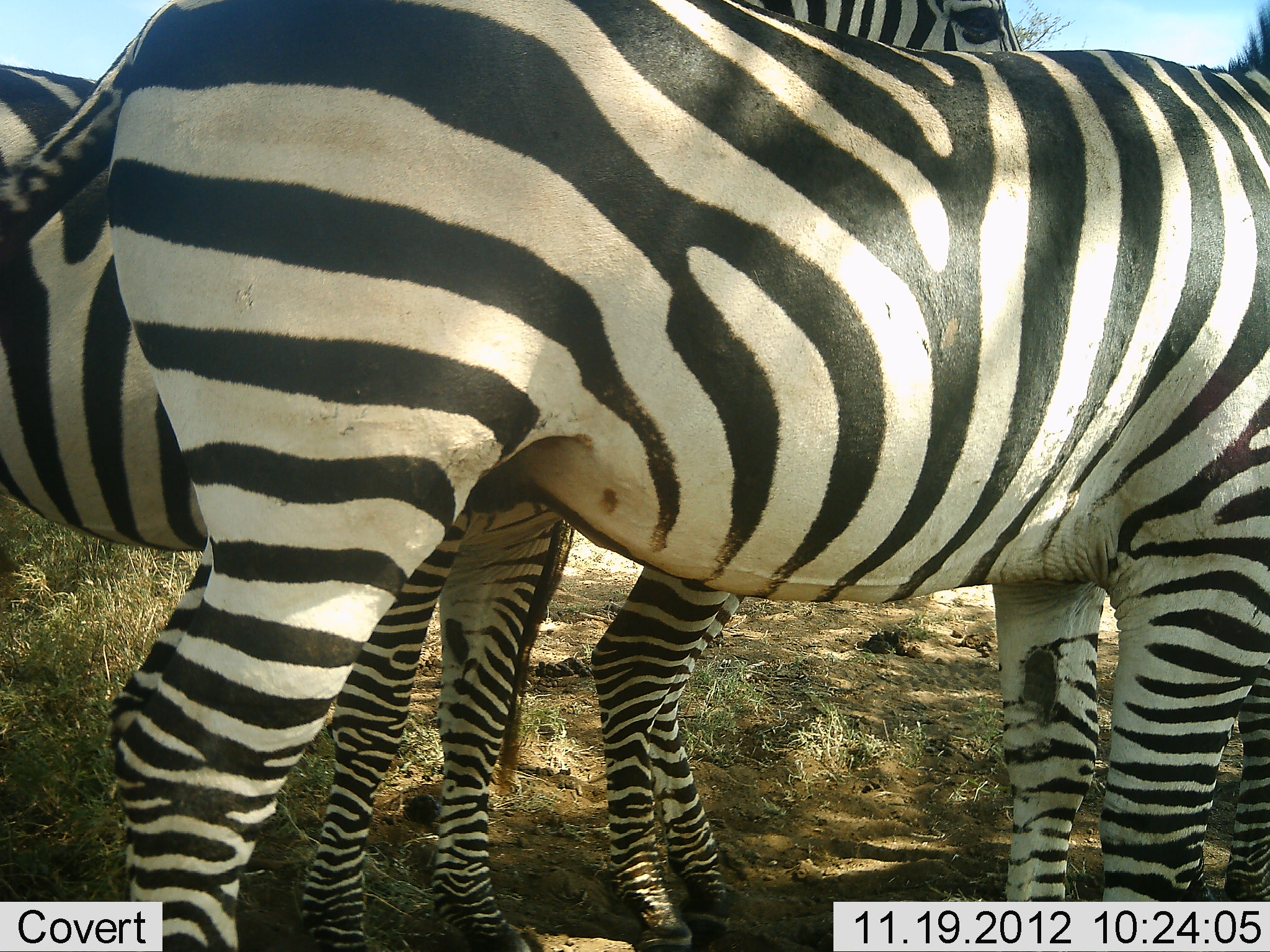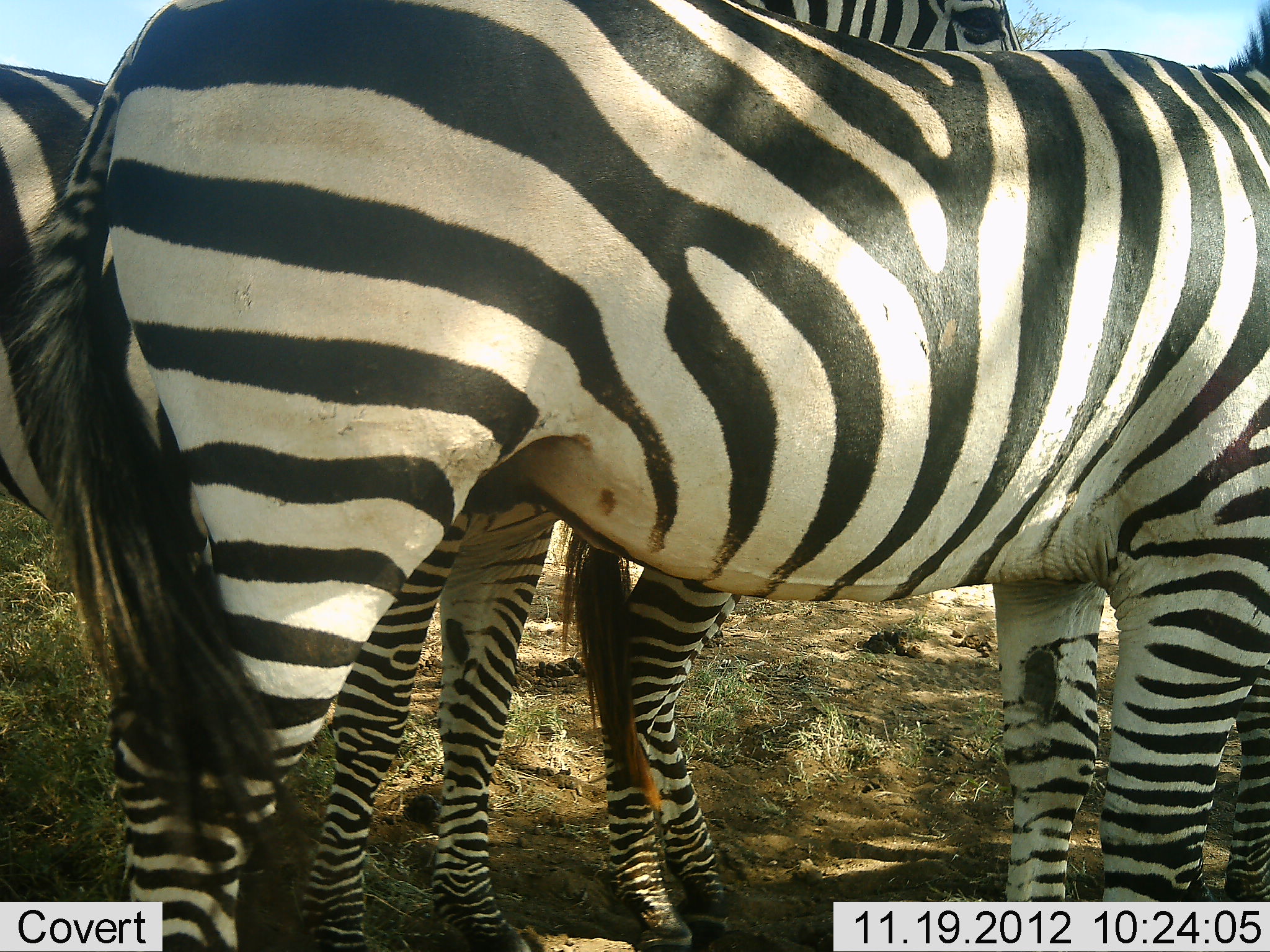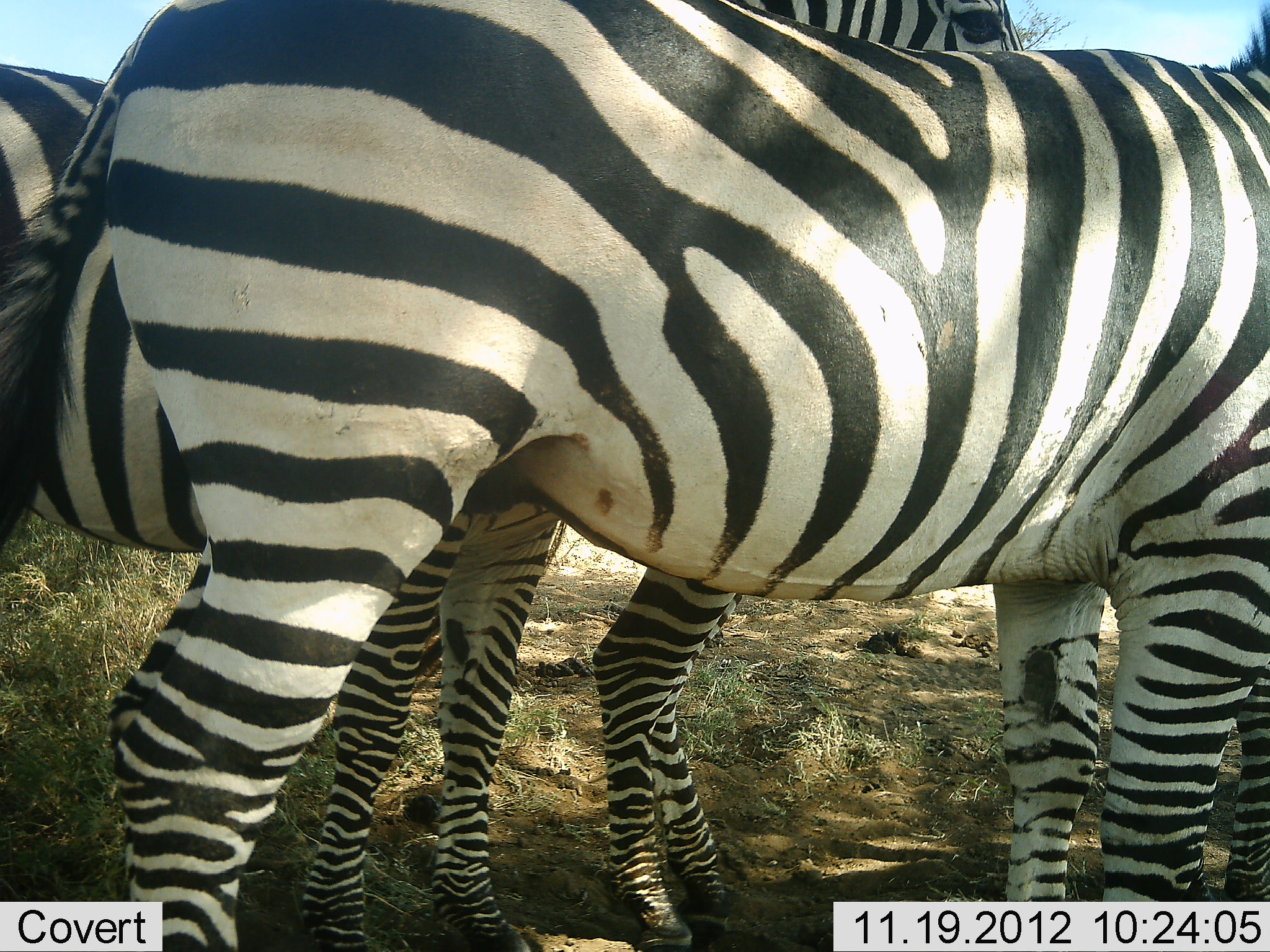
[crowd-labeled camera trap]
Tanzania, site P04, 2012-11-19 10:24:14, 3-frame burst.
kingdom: Animalia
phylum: Chordata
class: Mammalia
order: Perissodactyla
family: Equidae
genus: Equus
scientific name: Equus quagga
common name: plains zebra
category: zebra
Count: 3.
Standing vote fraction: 100%.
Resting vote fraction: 0%.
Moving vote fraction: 0%.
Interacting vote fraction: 10%.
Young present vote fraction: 0%.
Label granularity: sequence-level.